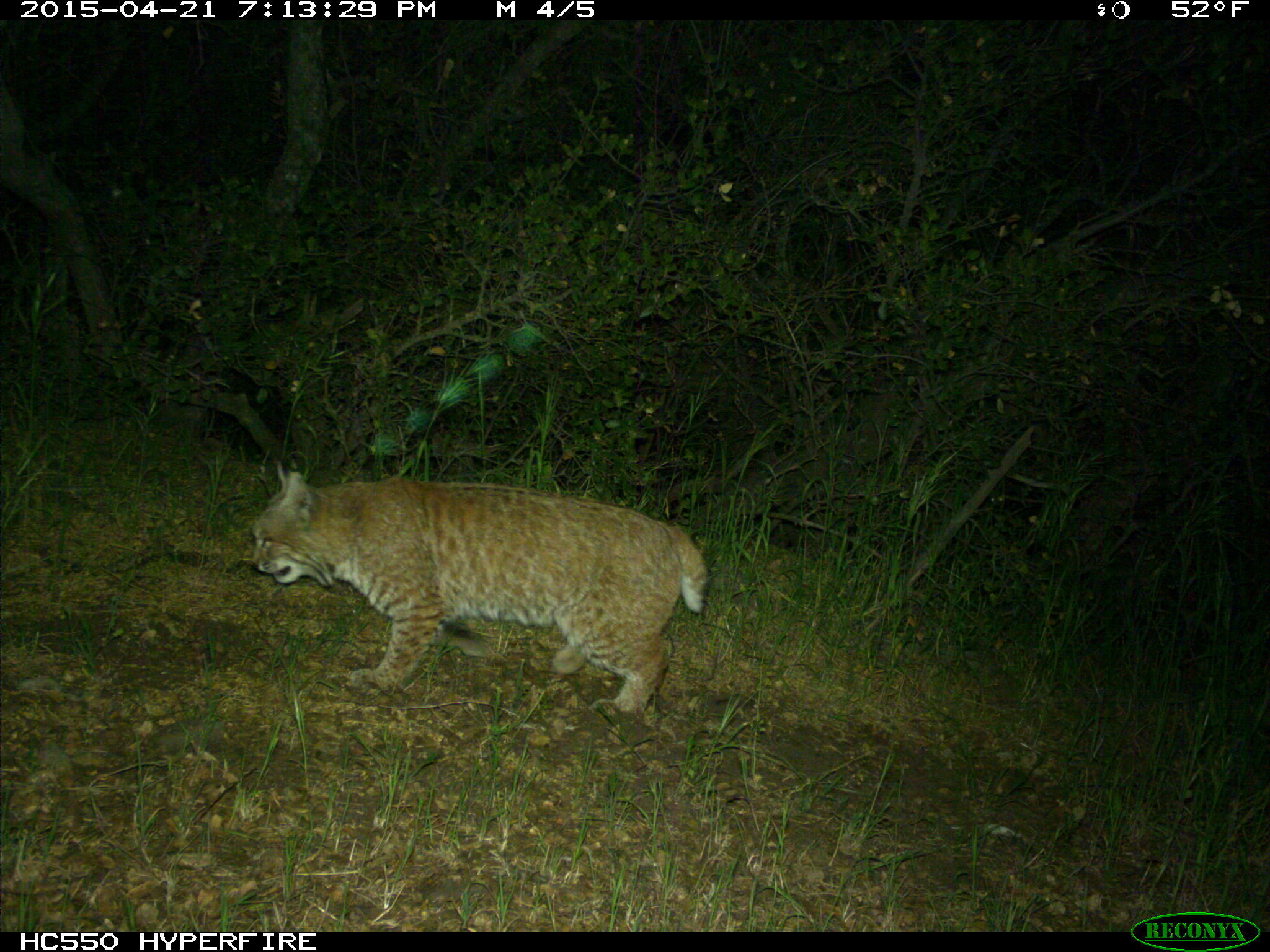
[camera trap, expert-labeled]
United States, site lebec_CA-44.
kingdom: Animalia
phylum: Chordata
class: Mammalia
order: Carnivora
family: Felidae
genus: Lynx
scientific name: Lynx rufus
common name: bobcat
Lynx rufus (bobcat).